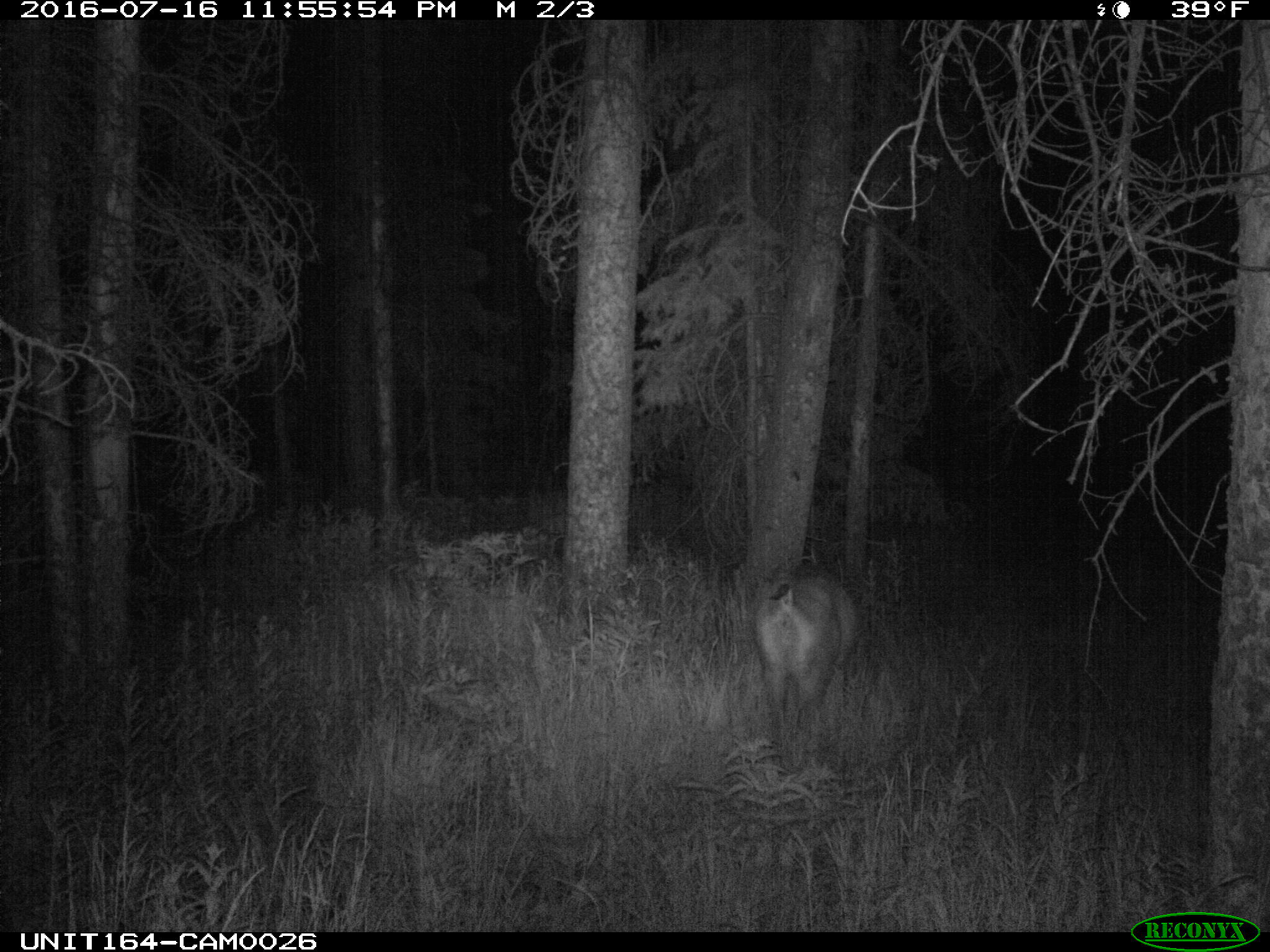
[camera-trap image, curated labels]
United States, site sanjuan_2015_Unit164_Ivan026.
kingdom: Animalia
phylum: Chordata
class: Mammalia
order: Artiodactyla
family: Cervidae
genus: Odocoileus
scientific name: Odocoileus hemionus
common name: mule deer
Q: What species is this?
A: Odocoileus hemionus (mule deer).